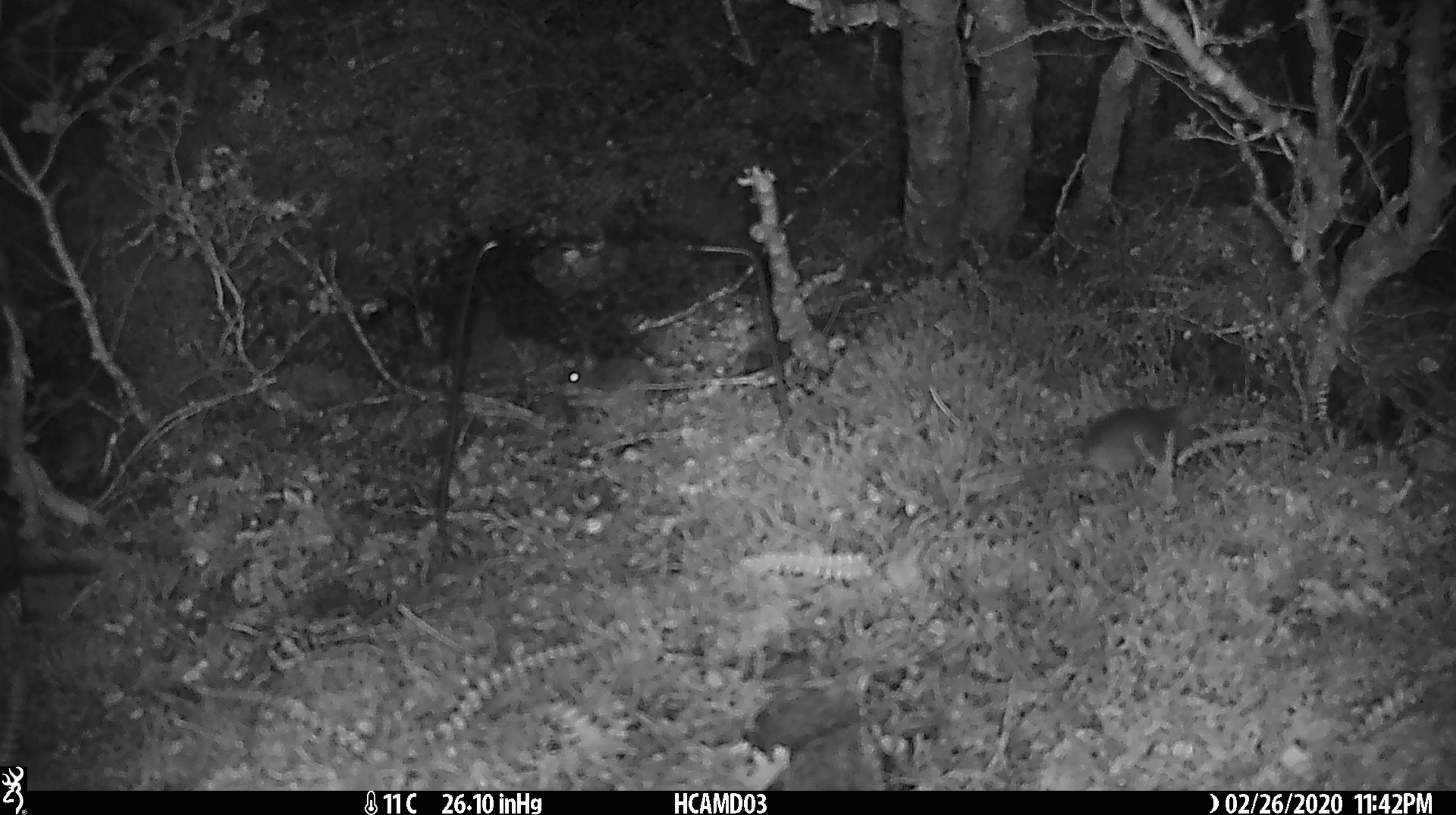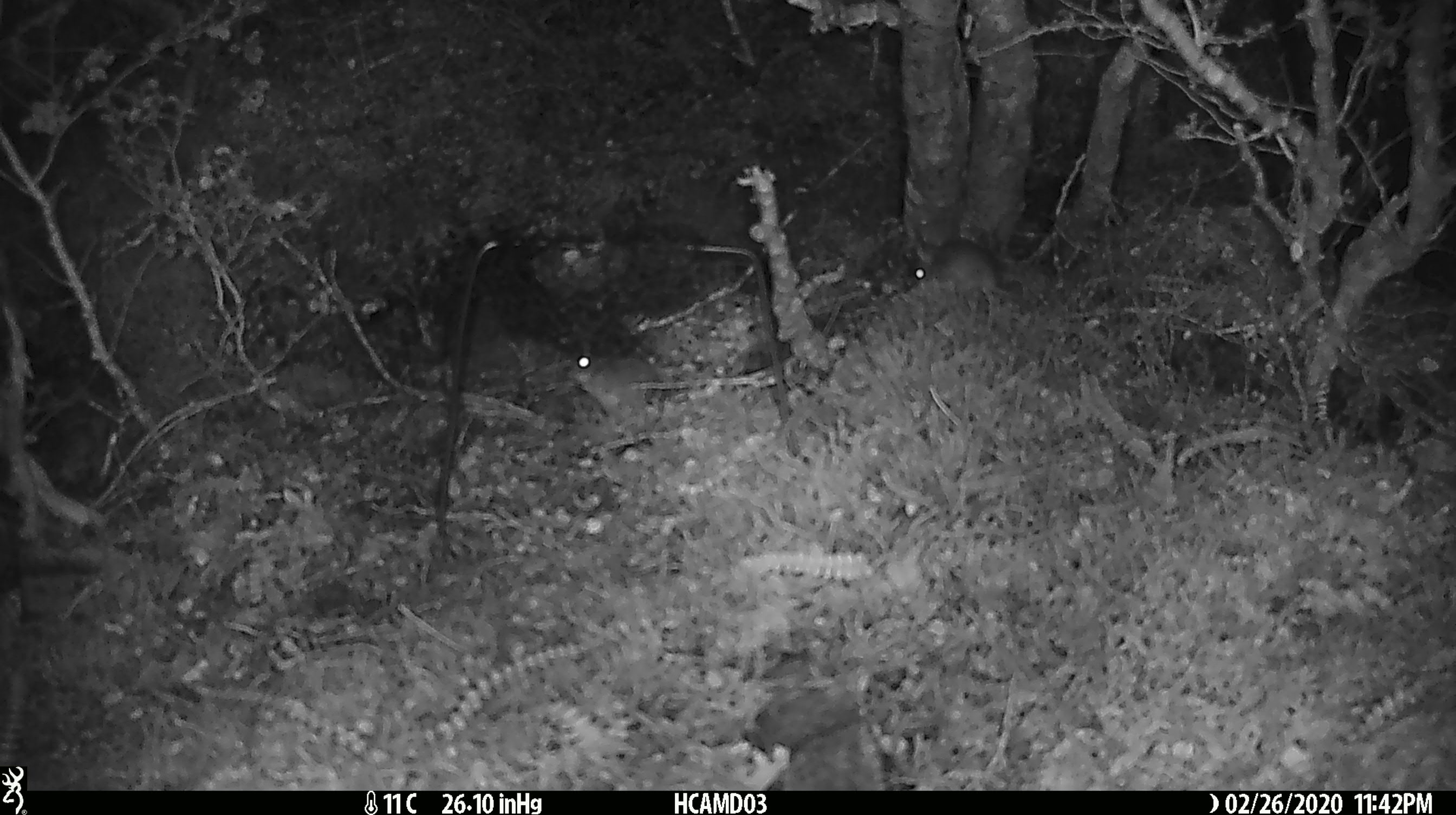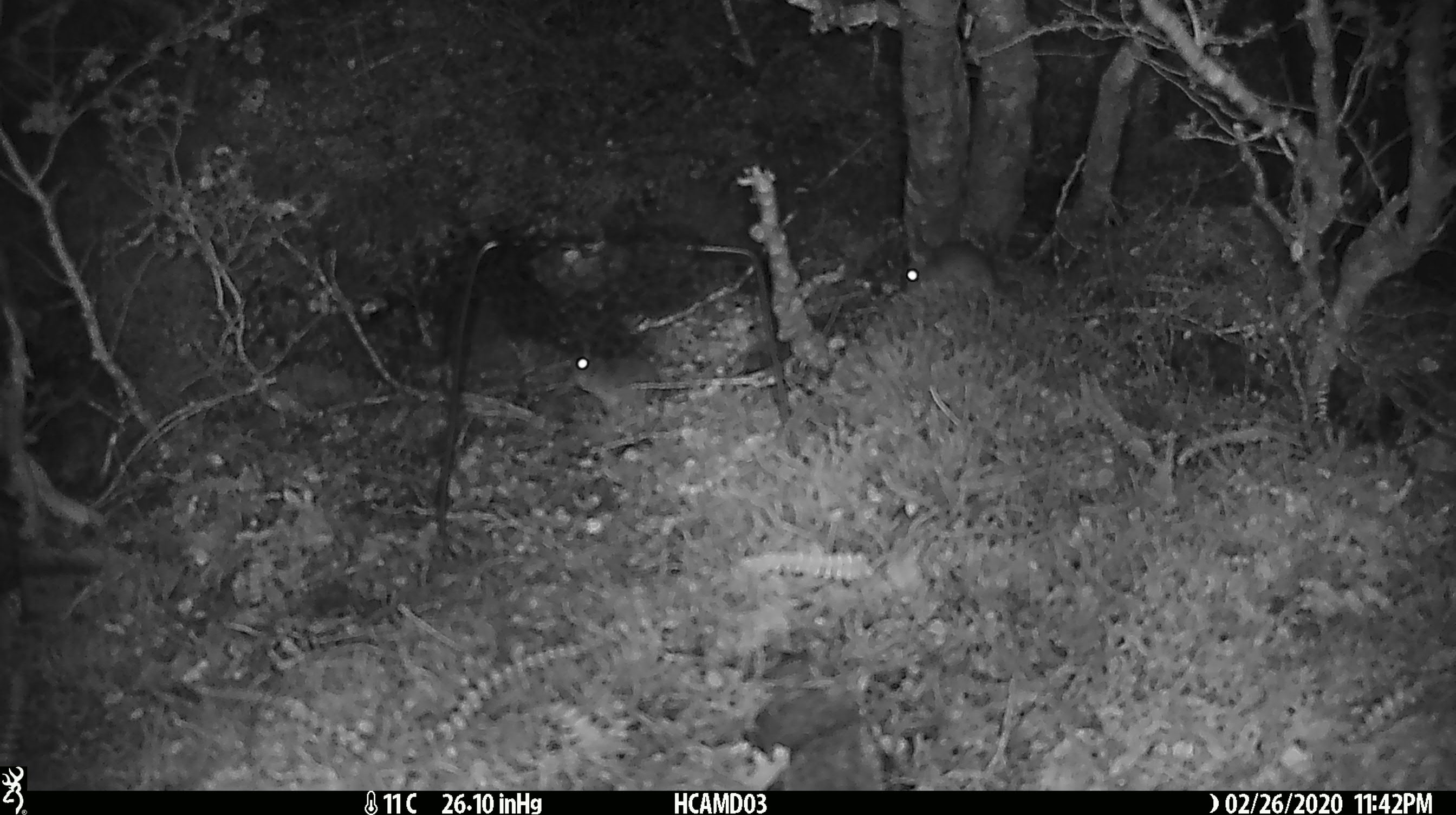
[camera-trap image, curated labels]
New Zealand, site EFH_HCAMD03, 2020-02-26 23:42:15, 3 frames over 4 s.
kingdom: Animalia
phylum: Chordata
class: Mammalia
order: Rodentia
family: Muridae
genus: Mus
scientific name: Mus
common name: mouse